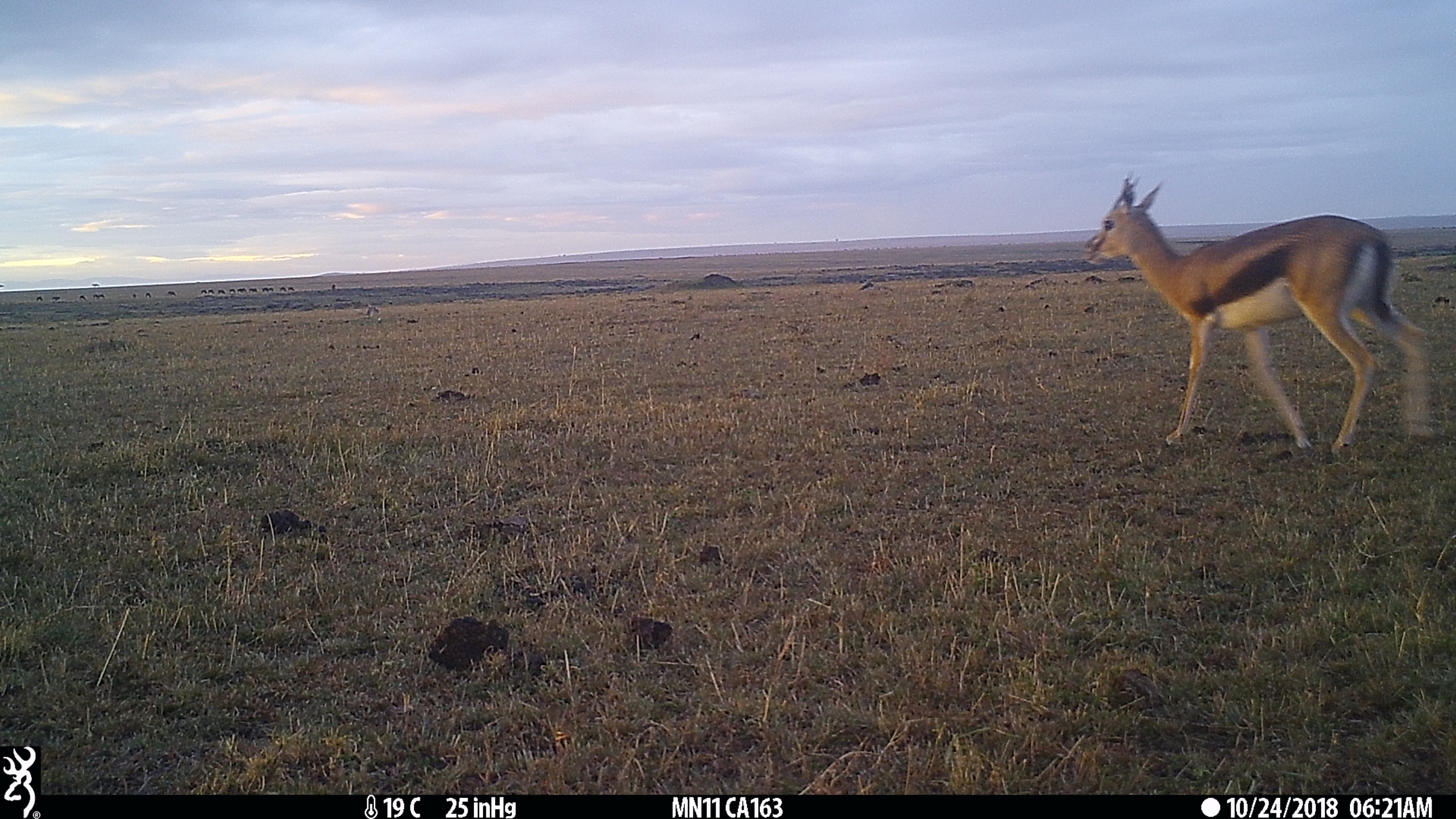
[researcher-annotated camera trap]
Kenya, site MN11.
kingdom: Animalia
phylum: Chordata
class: Mammalia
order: Artiodactyla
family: Bovidae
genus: Eudorcas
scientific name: Eudorcas thomsonii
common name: thomon's gazelle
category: gazelle thomsons